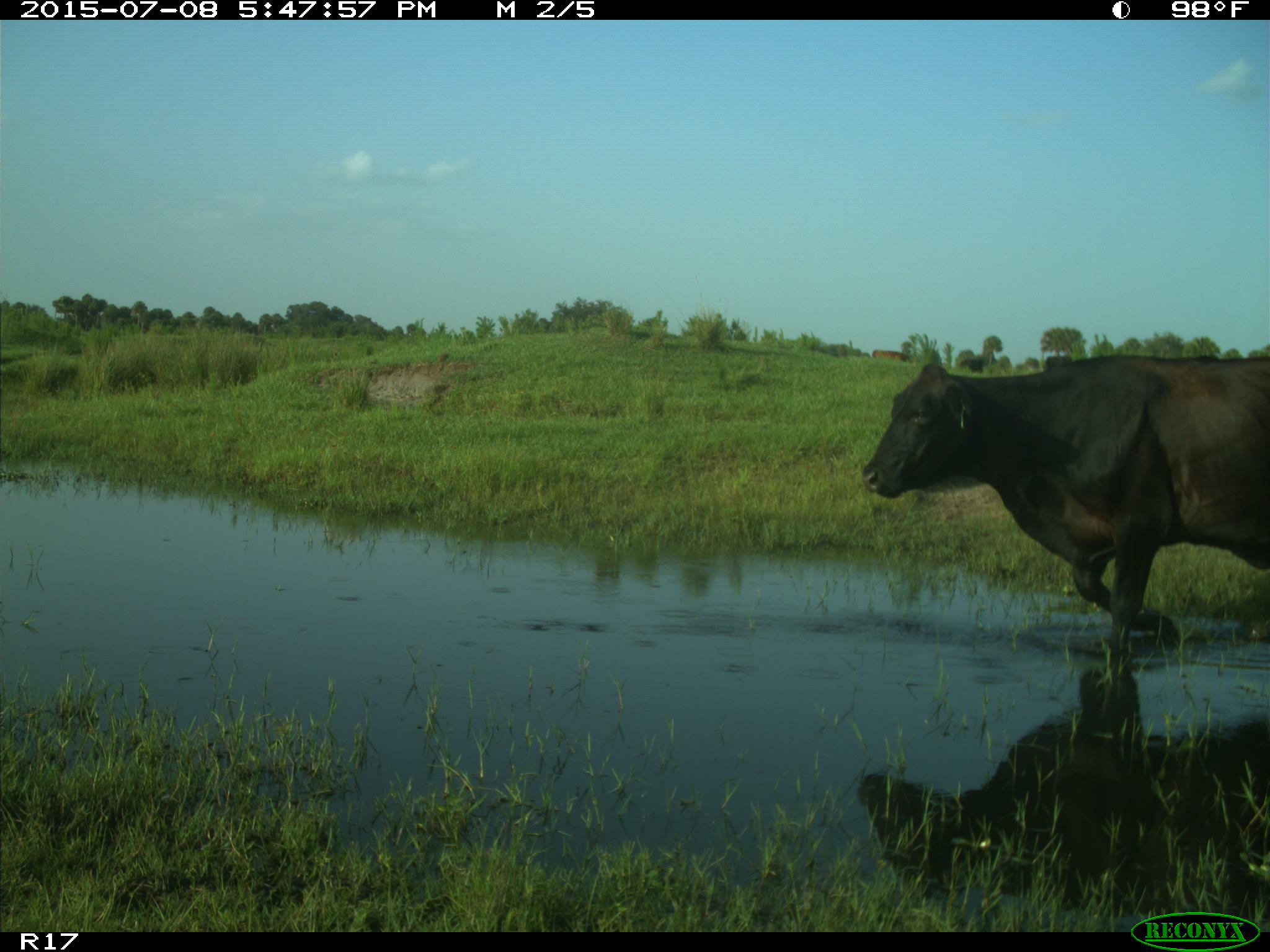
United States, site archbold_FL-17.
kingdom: Animalia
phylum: Chordata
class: Mammalia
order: Artiodactyla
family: Bovidae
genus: Bos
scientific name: Bos taurus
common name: domestic cow